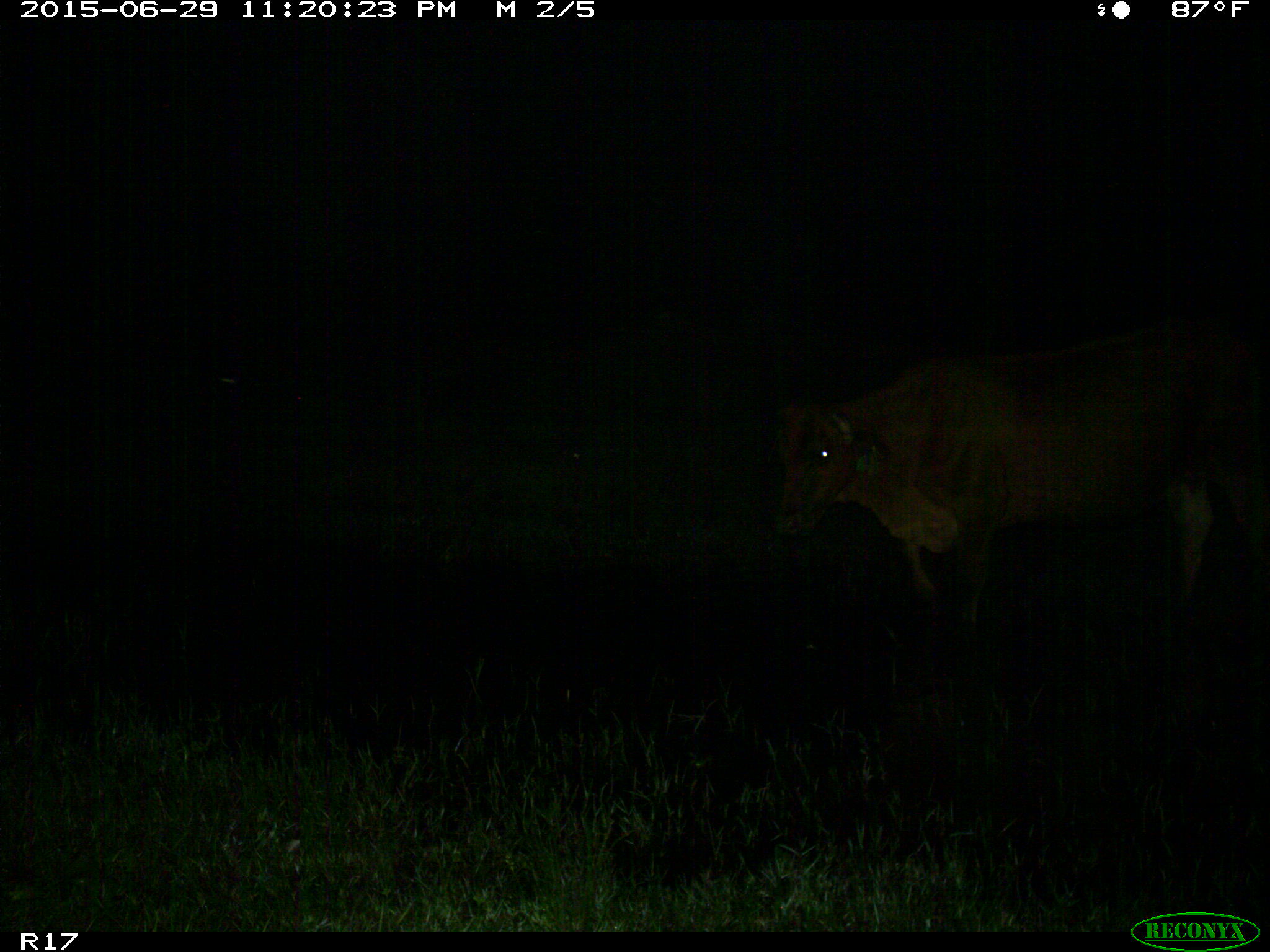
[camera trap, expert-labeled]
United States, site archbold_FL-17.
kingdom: Animalia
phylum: Chordata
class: Mammalia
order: Artiodactyla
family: Bovidae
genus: Bos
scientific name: Bos taurus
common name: domestic cow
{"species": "Bos taurus (domestic cow)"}